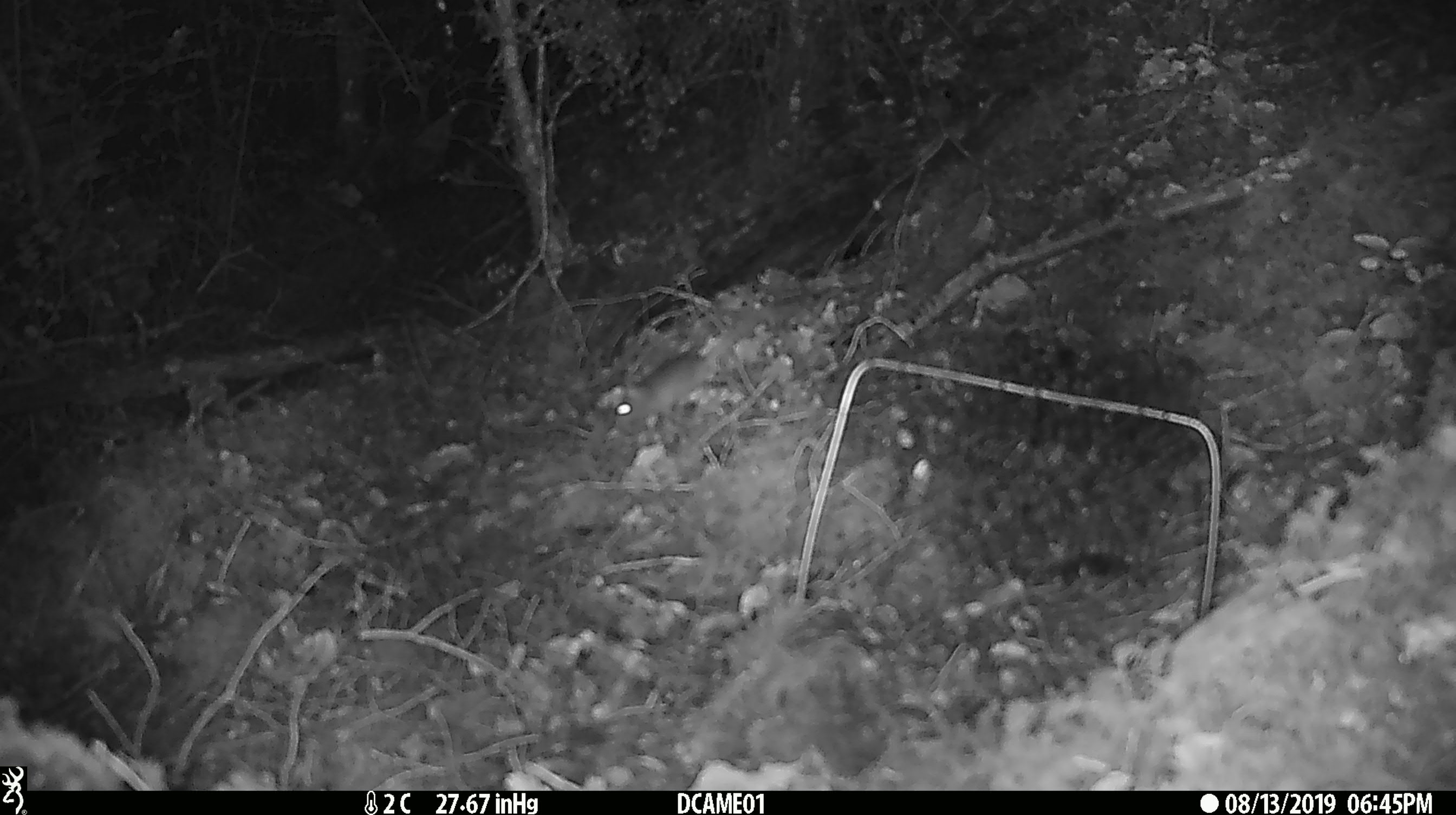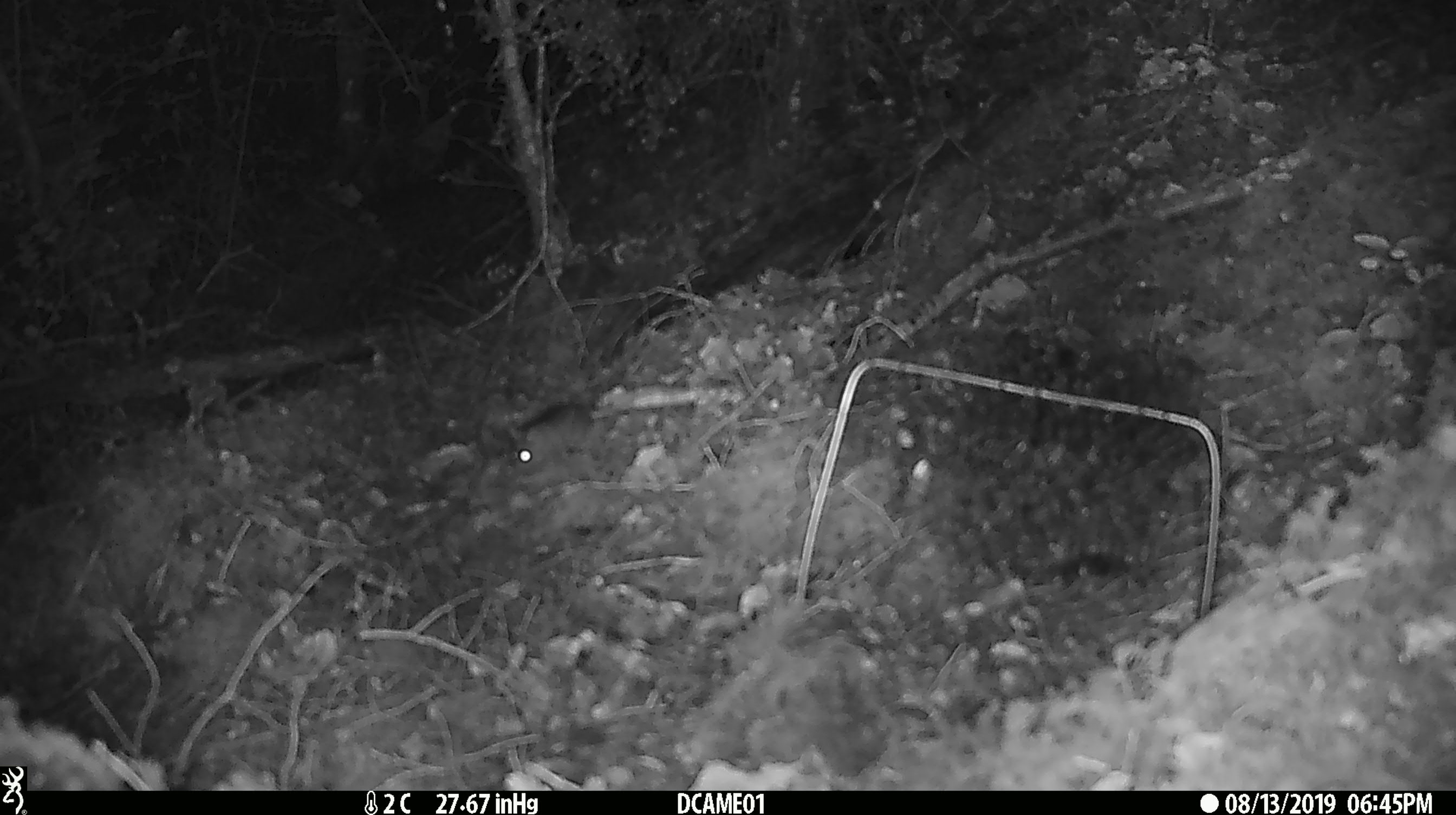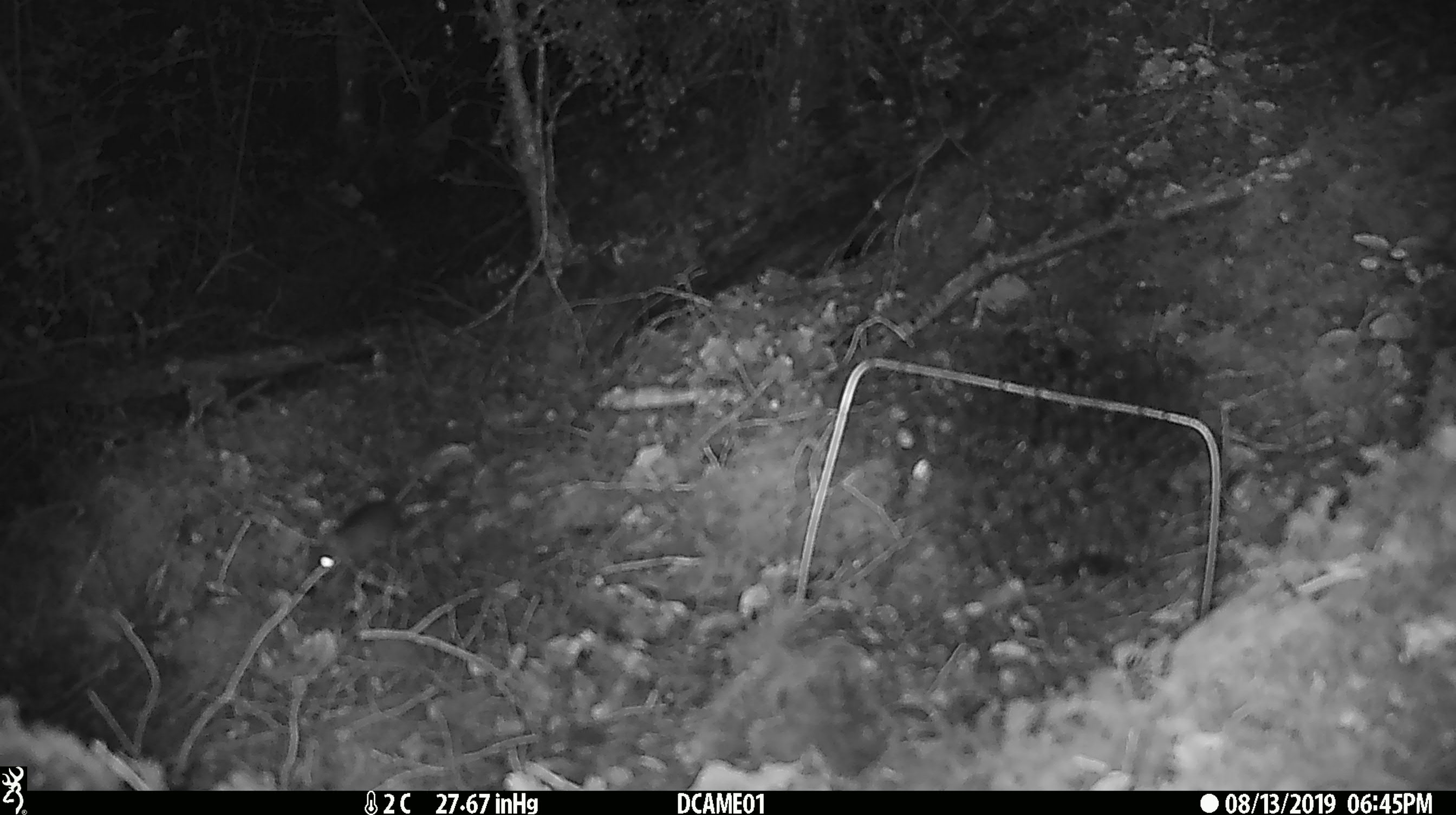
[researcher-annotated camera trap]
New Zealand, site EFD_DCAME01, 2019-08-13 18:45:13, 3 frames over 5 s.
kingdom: Animalia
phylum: Chordata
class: Mammalia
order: Rodentia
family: Muridae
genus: Mus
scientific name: Mus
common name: mouse